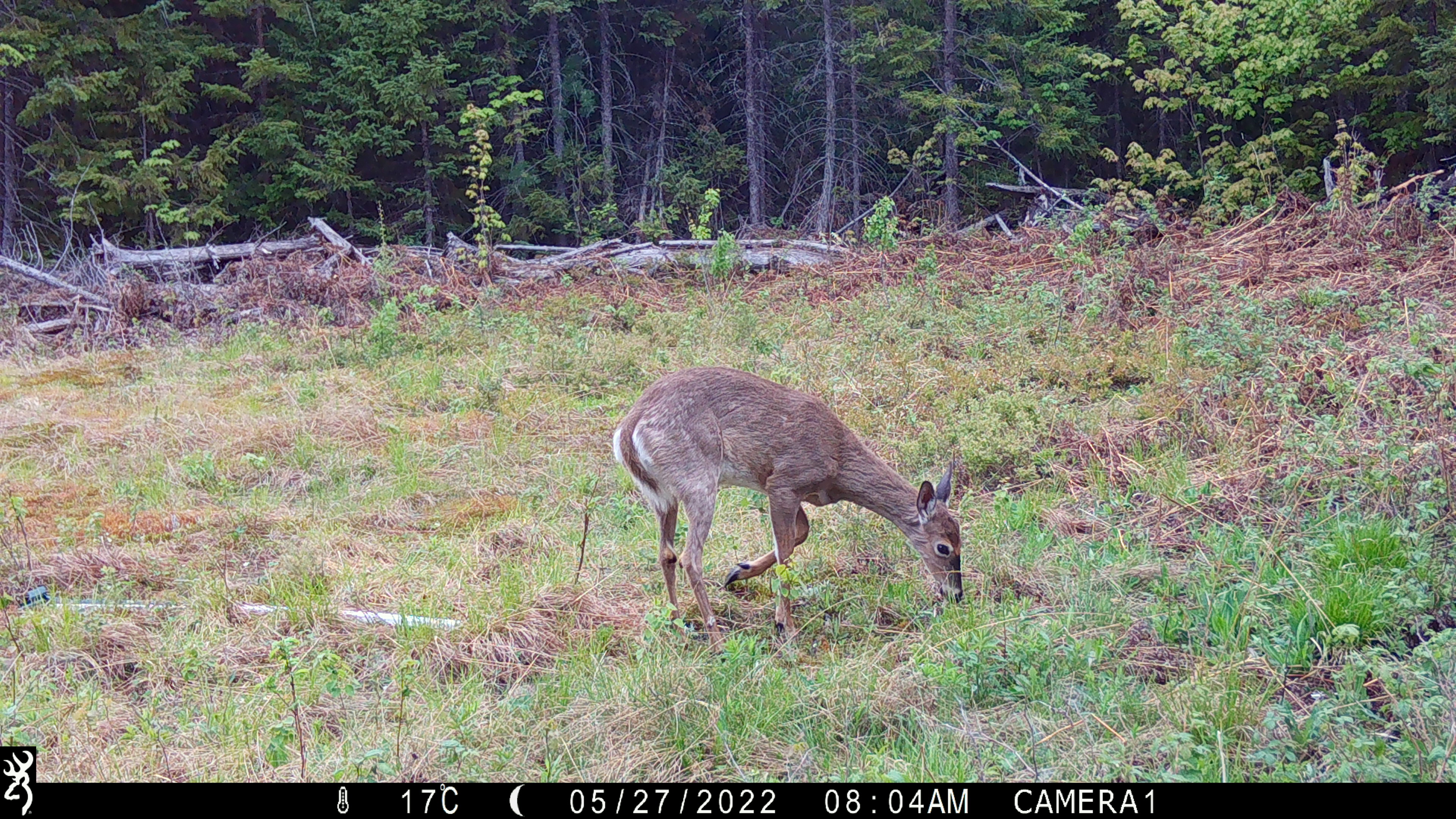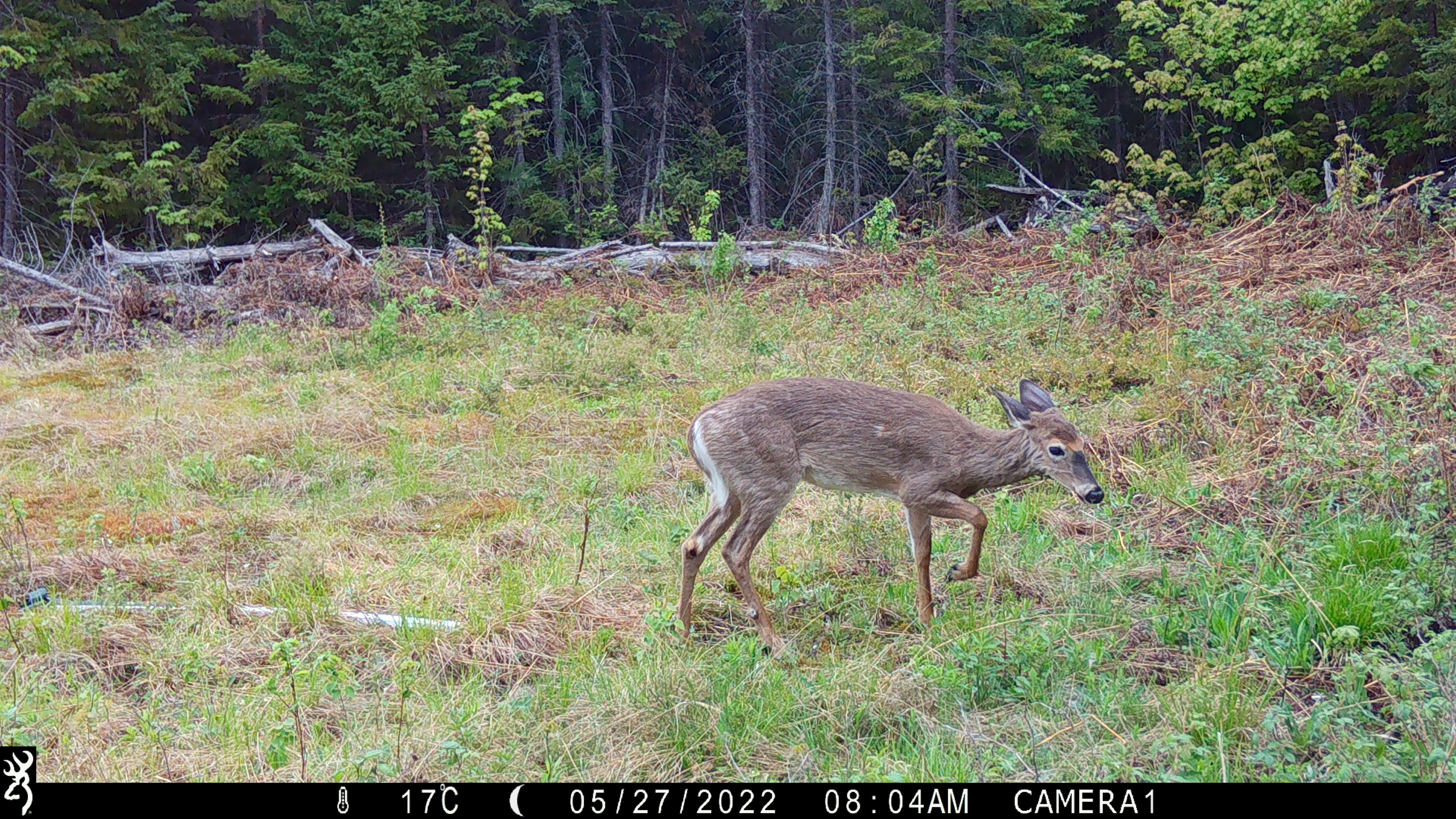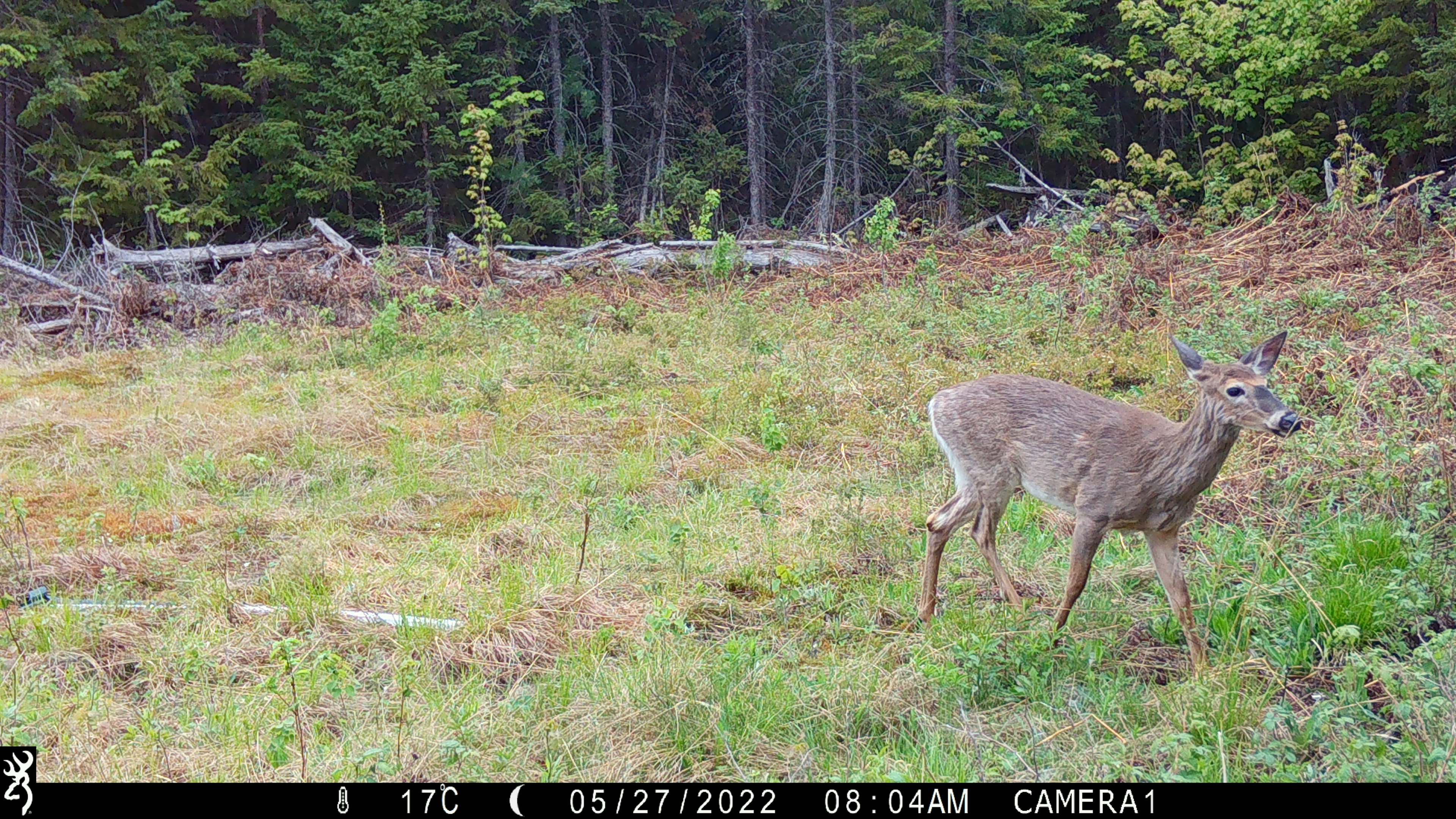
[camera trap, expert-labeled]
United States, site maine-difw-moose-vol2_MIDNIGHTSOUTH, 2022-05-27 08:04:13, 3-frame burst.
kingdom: Animalia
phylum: Chordata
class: Mammalia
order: Artiodactyla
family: Cervidae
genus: Odocoileus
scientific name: Odocoileus virginianus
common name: white-tailed deer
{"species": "white-tailed deer (Odocoileus virginianus)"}